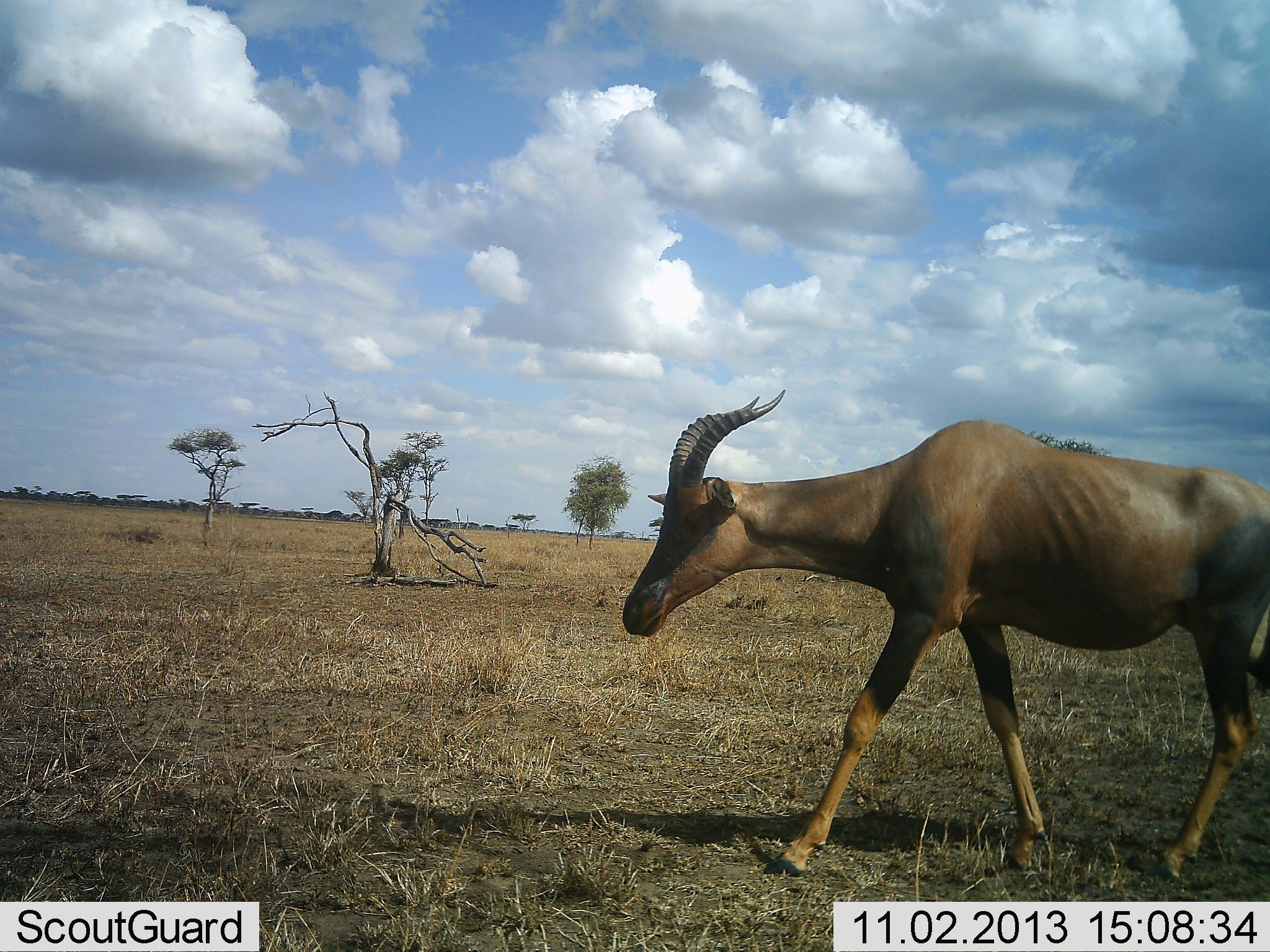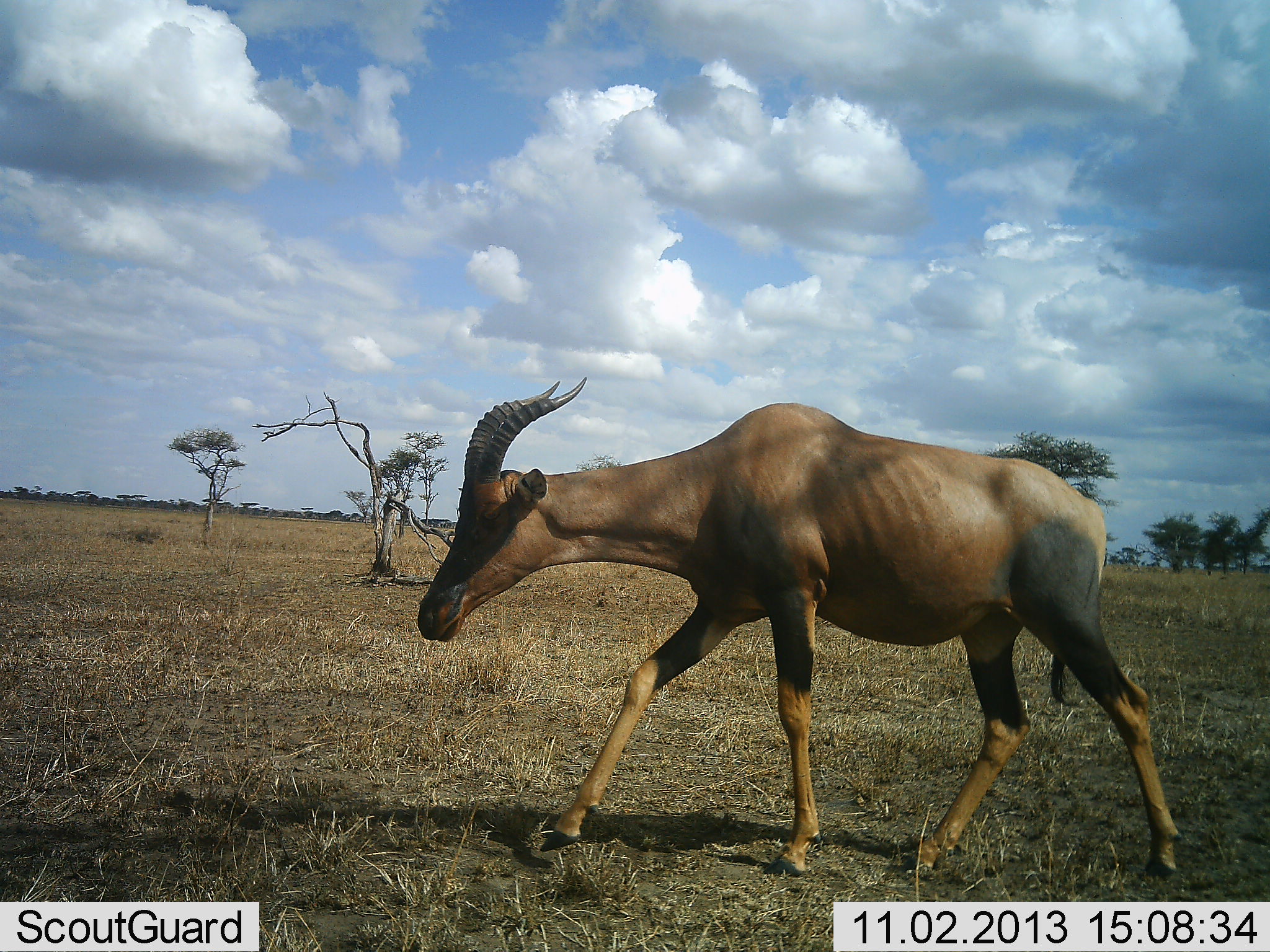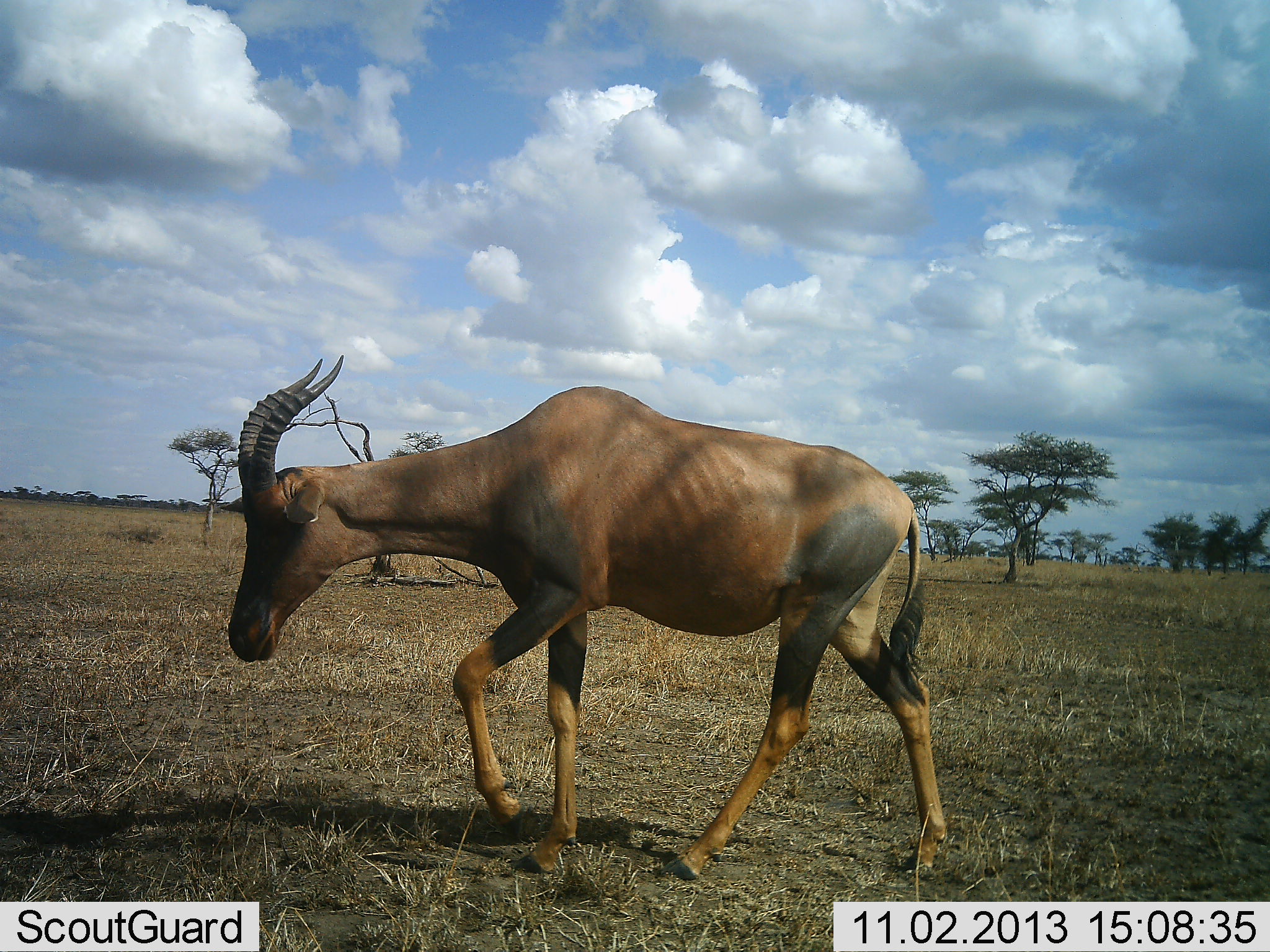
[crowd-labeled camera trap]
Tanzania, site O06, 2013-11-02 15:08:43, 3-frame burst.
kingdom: Animalia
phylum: Chordata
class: Mammalia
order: Artiodactyla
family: Bovidae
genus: Damaliscus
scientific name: Damaliscus lunatus jimela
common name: topi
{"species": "topi (Damaliscus lunatus jimela)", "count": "1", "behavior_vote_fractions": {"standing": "0%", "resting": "0%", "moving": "100%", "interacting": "0%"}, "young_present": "0%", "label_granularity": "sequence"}